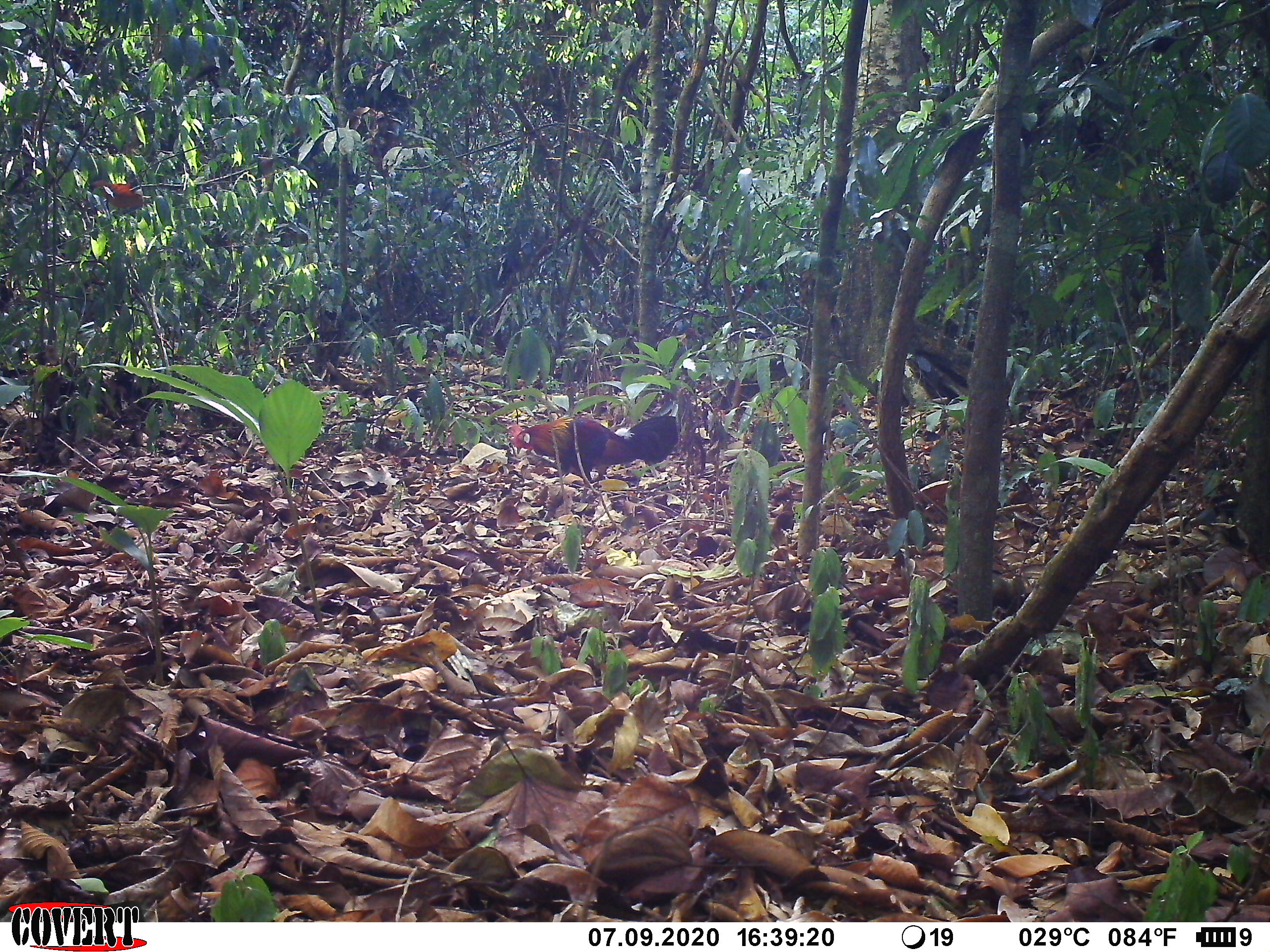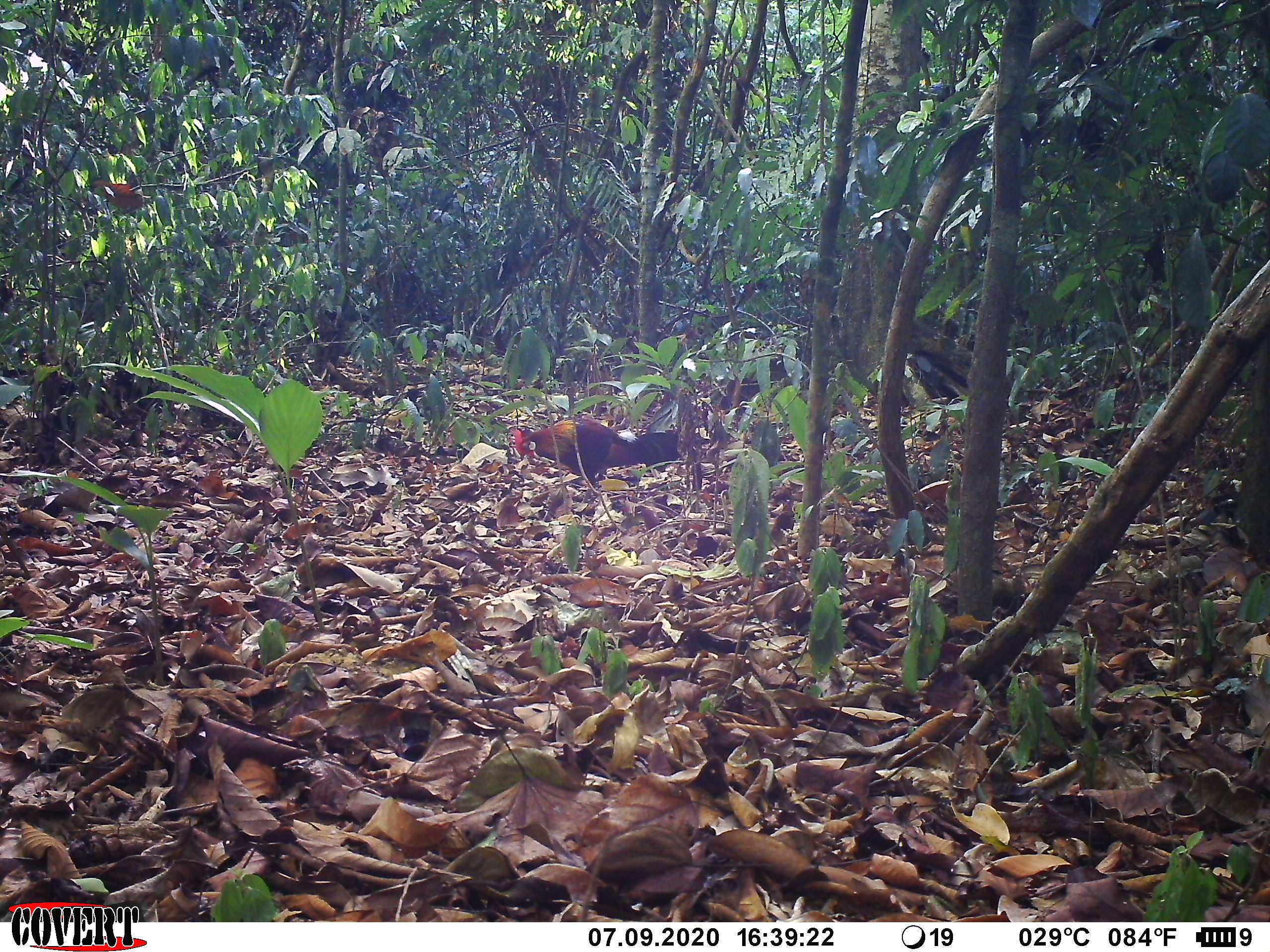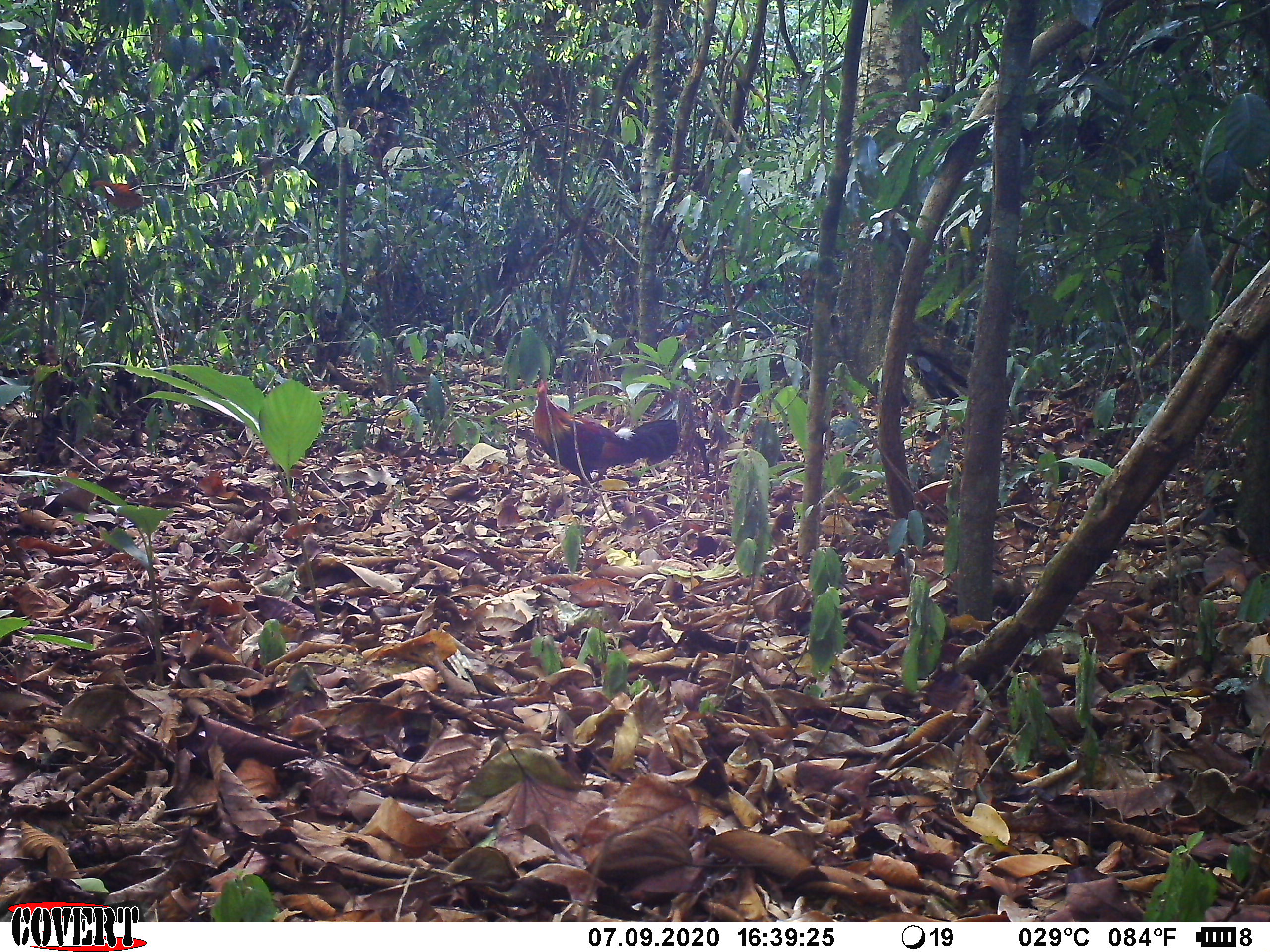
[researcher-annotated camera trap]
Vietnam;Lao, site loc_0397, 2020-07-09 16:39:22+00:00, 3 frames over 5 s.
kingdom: Animalia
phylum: Chordata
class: Aves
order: Galliformes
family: Phasianidae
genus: Gallus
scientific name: Gallus gallus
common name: red junglefowl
Red junglefowl (Gallus gallus). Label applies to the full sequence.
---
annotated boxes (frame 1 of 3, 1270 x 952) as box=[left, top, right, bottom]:
red junglefowl: box=[505, 409, 680, 484]; box=[904, 345, 971, 415]; box=[84, 179, 159, 220]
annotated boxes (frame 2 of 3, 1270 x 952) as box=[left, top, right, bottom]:
red junglefowl: box=[508, 417, 683, 485]; box=[905, 346, 970, 409]; box=[87, 180, 153, 213]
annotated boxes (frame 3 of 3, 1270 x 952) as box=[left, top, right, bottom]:
red junglefowl: box=[533, 379, 679, 486]; box=[901, 347, 969, 411]; box=[85, 180, 163, 215]